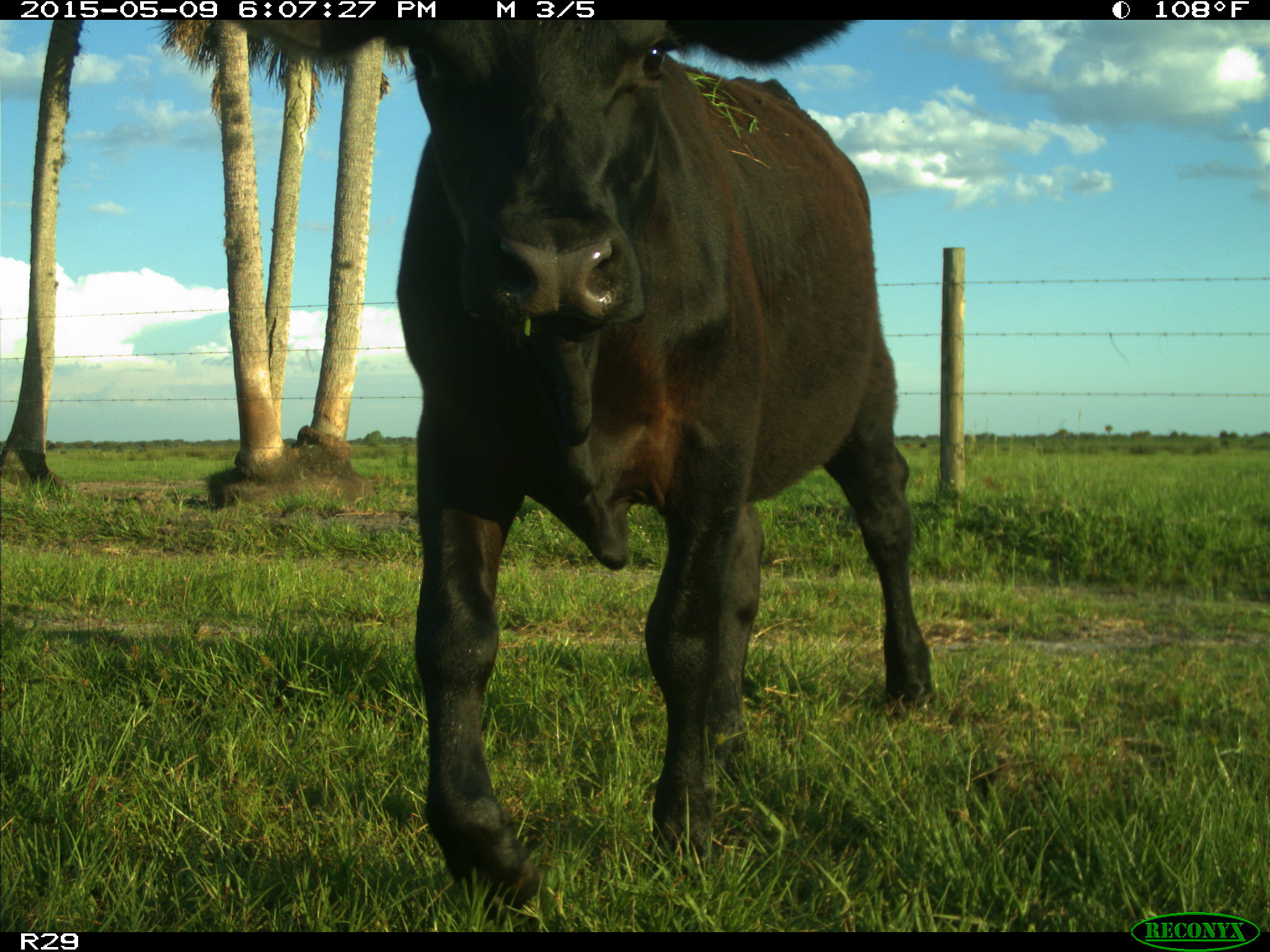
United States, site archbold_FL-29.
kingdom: Animalia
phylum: Chordata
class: Mammalia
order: Artiodactyla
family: Bovidae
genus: Bos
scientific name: Bos taurus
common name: domestic cow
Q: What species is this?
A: Bos taurus (domestic cow).